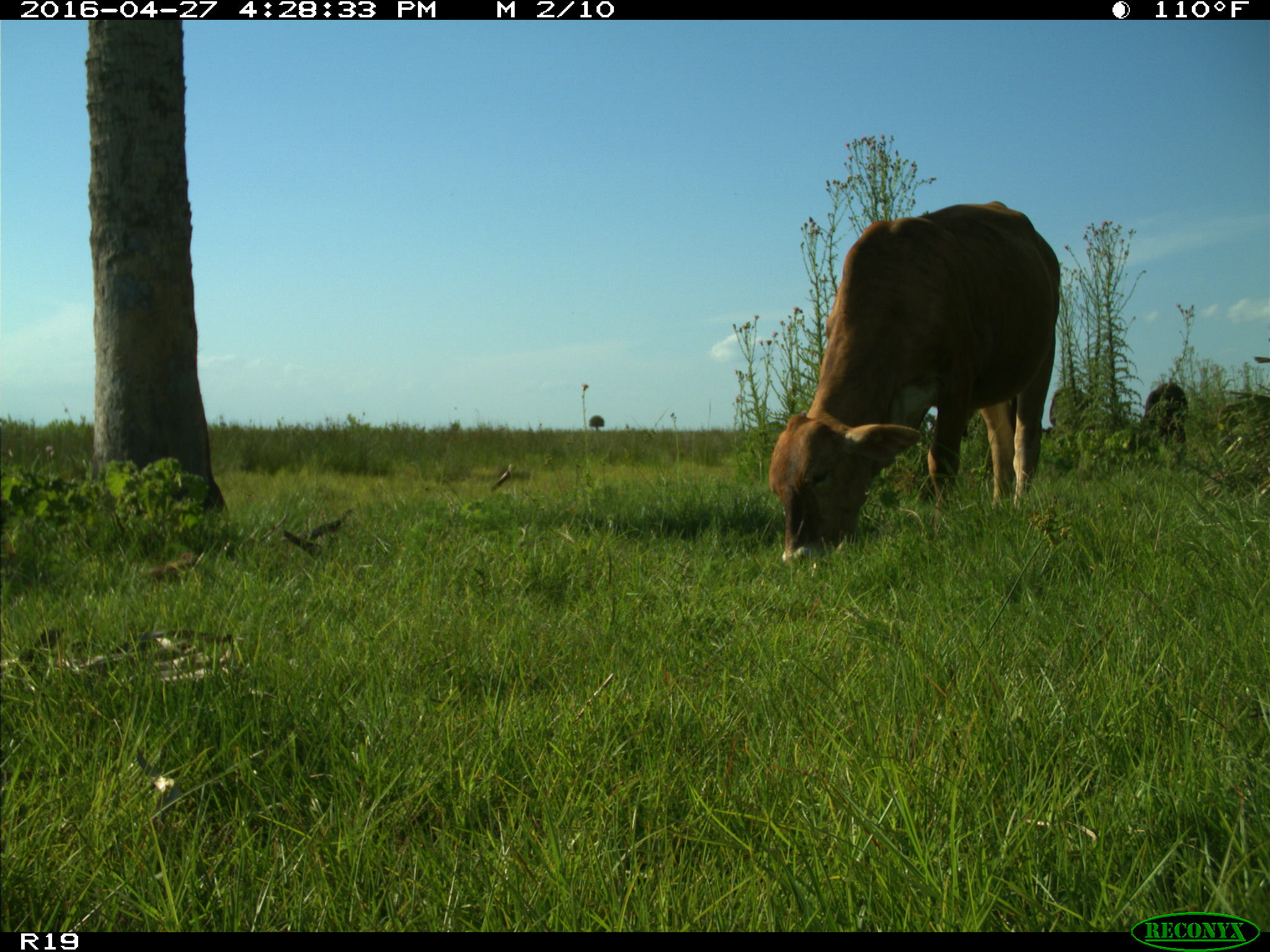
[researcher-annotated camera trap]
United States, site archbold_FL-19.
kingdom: Animalia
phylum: Chordata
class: Mammalia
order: Artiodactyla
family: Bovidae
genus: Bos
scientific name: Bos taurus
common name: domestic cow